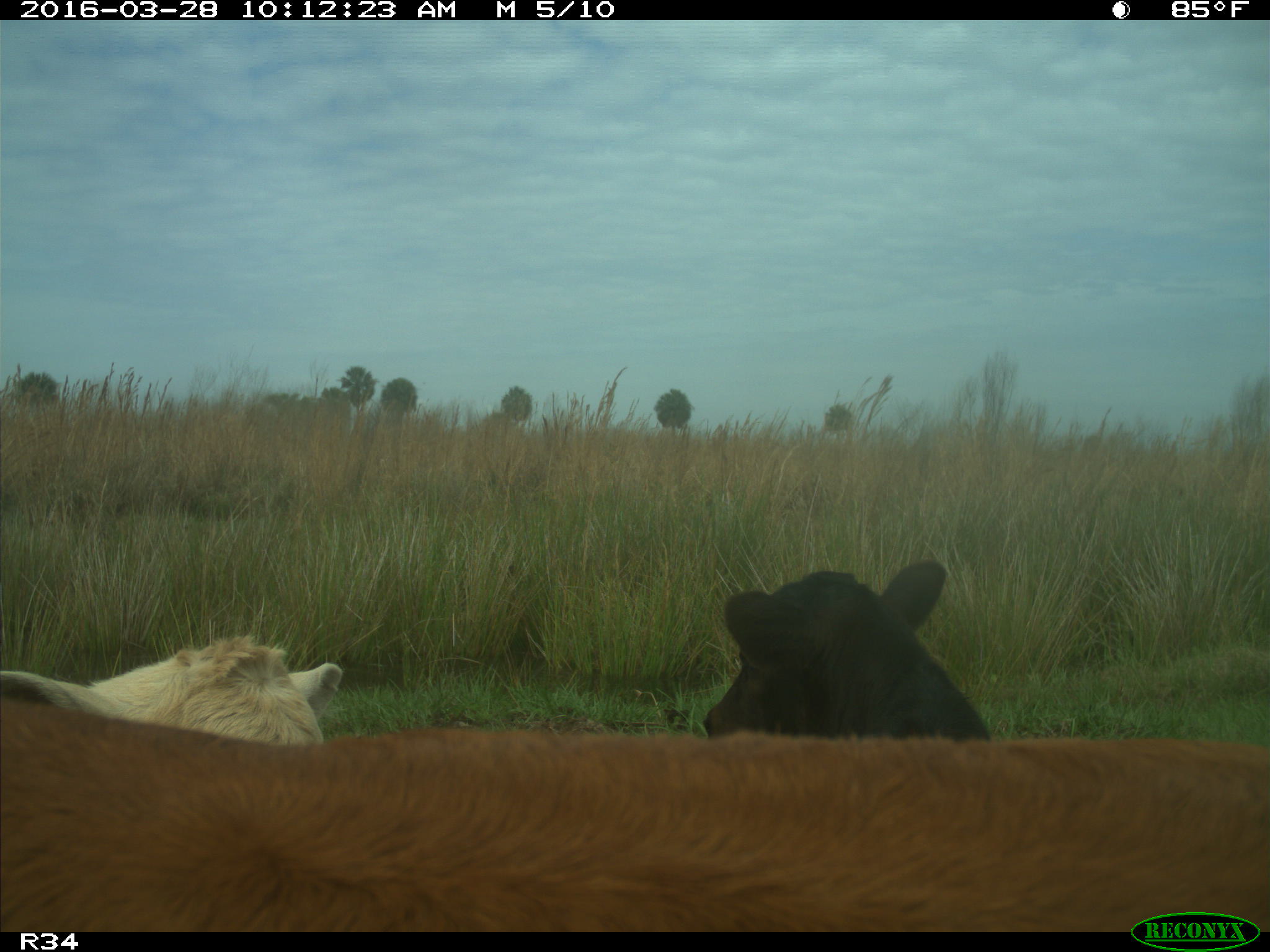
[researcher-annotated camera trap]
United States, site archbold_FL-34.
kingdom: Animalia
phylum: Chordata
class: Mammalia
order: Artiodactyla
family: Bovidae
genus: Bos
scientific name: Bos taurus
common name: domestic cow